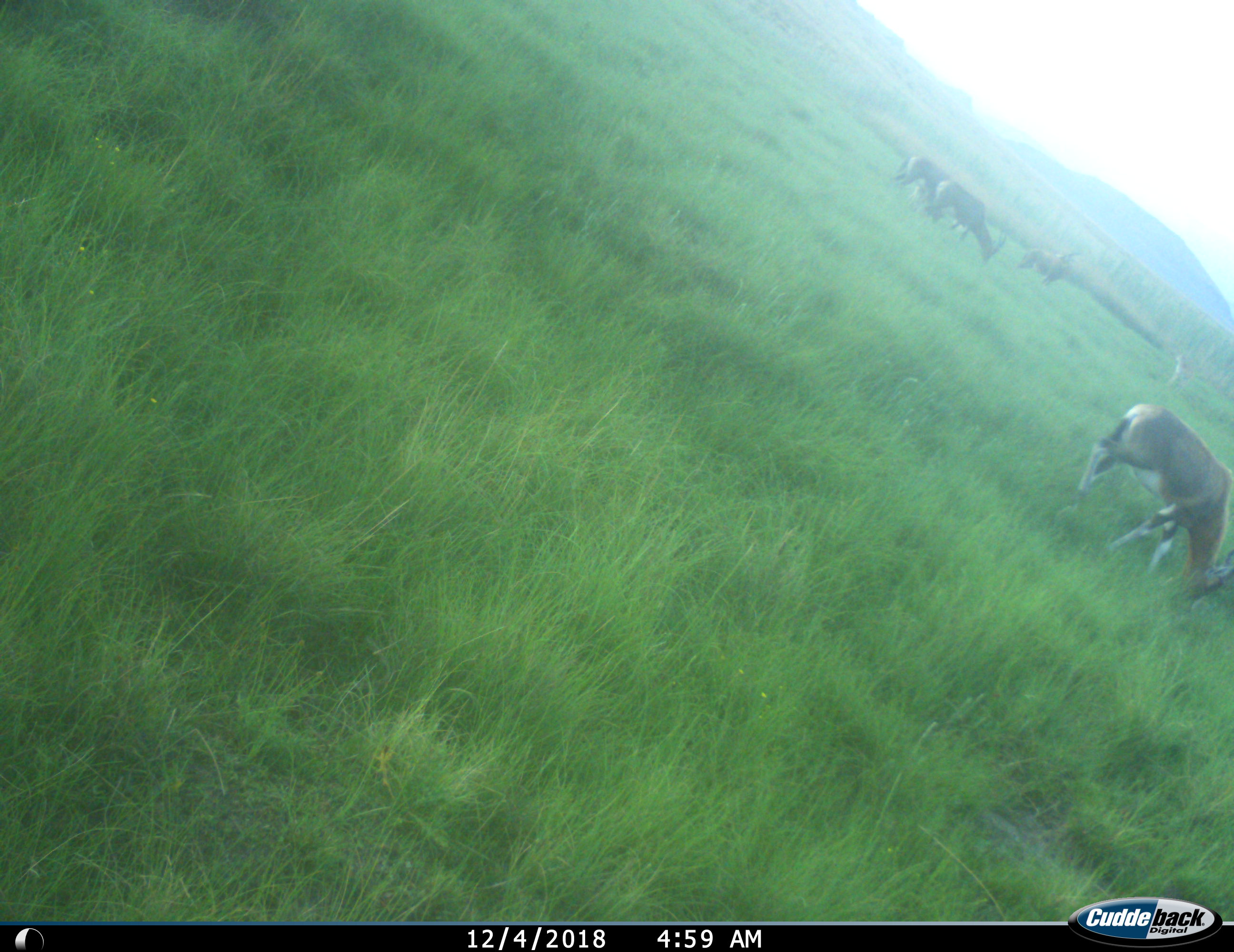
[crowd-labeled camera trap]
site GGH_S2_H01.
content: unidentified animal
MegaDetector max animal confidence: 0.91